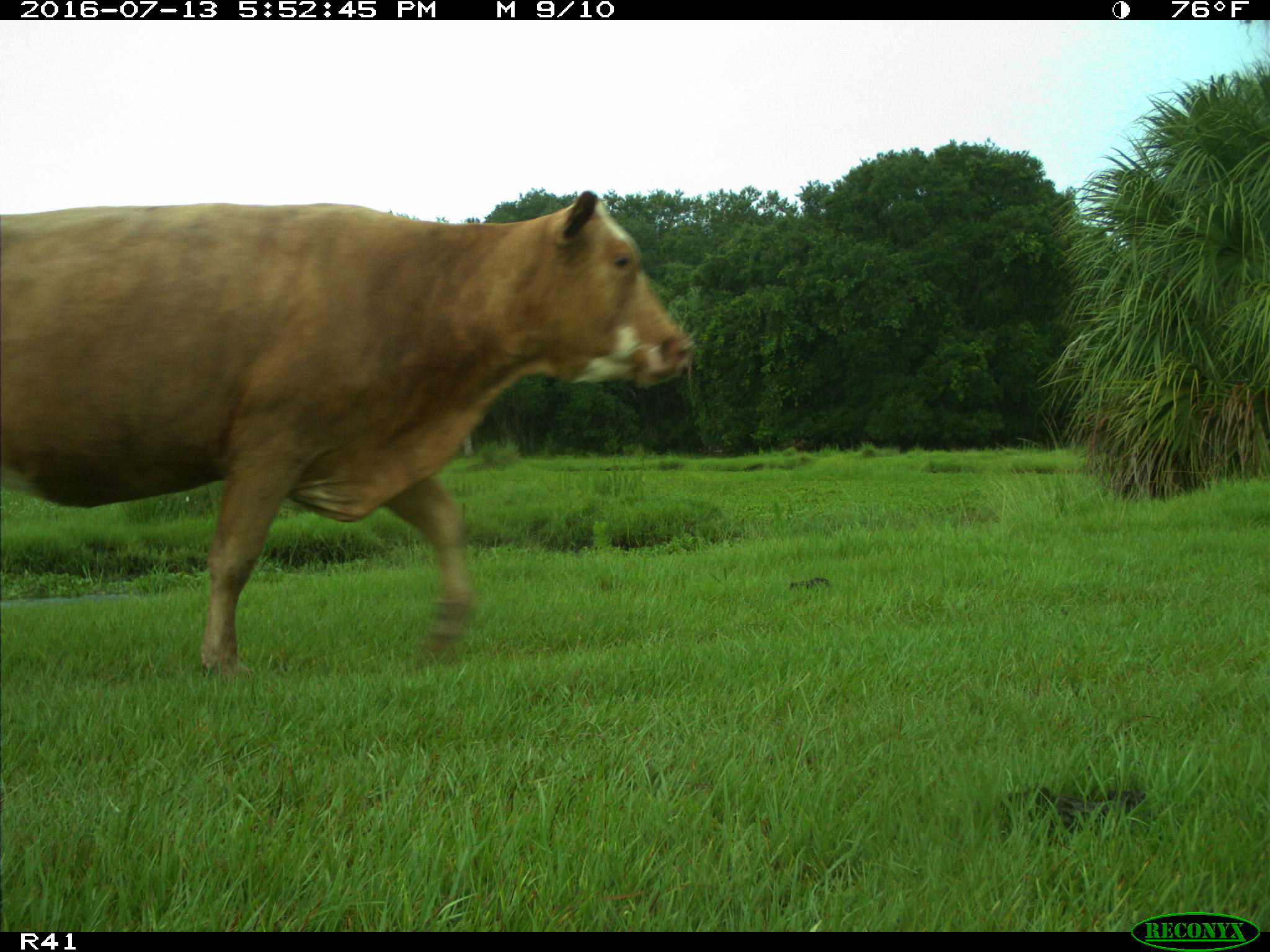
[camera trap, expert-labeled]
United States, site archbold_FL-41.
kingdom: Animalia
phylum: Chordata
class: Mammalia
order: Artiodactyla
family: Bovidae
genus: Bos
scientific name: Bos taurus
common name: domestic cow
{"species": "Bos taurus (domestic cow)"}